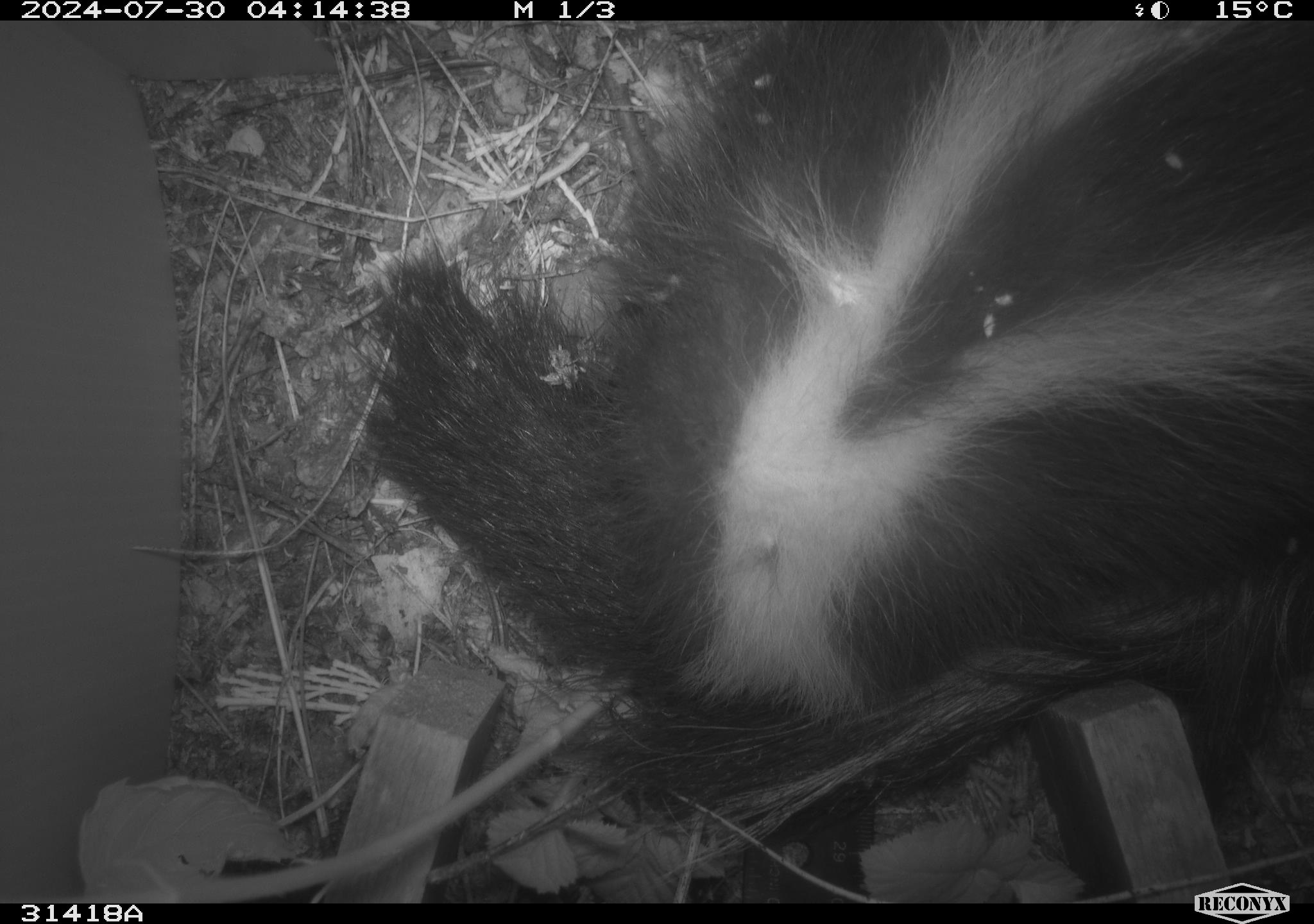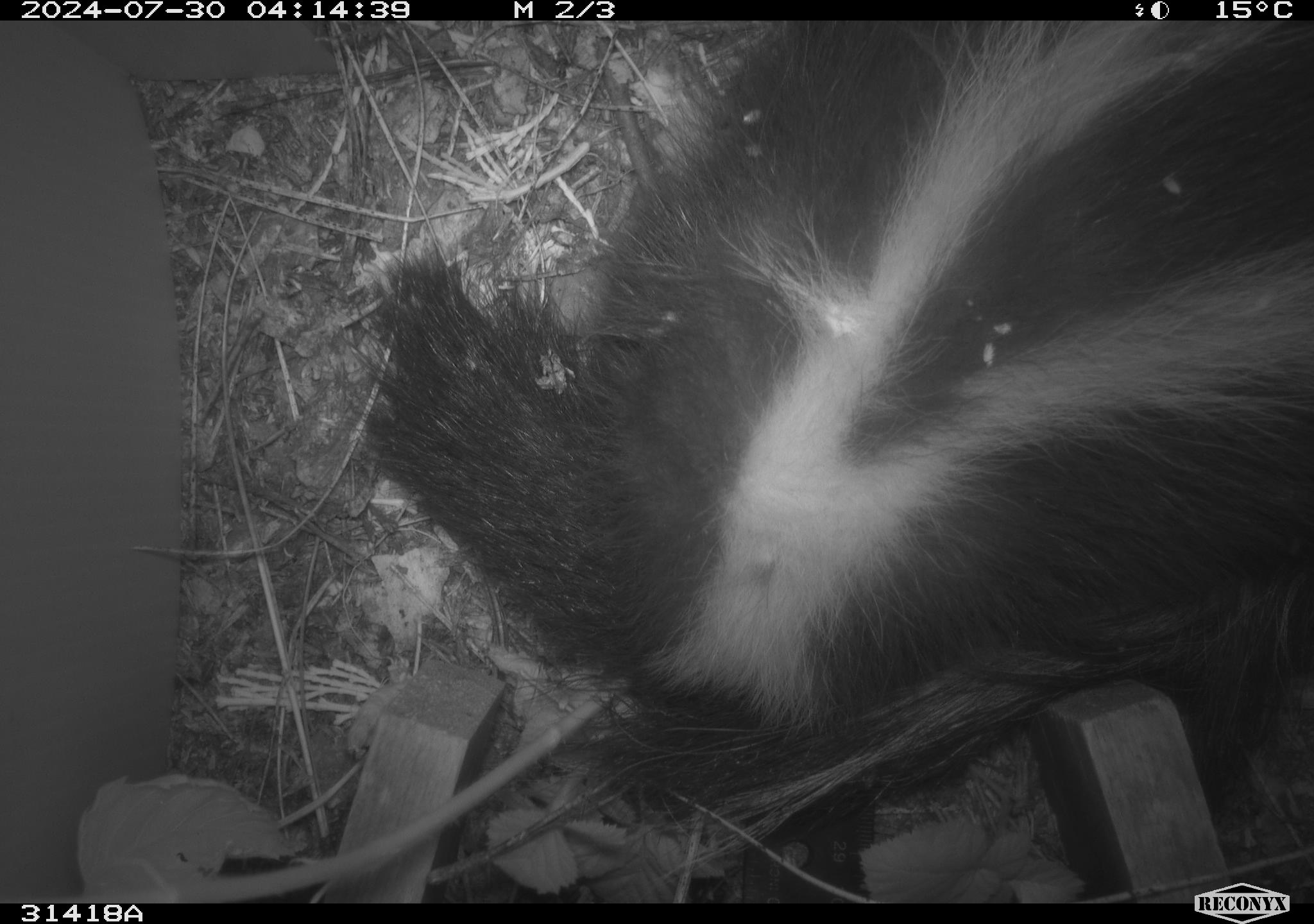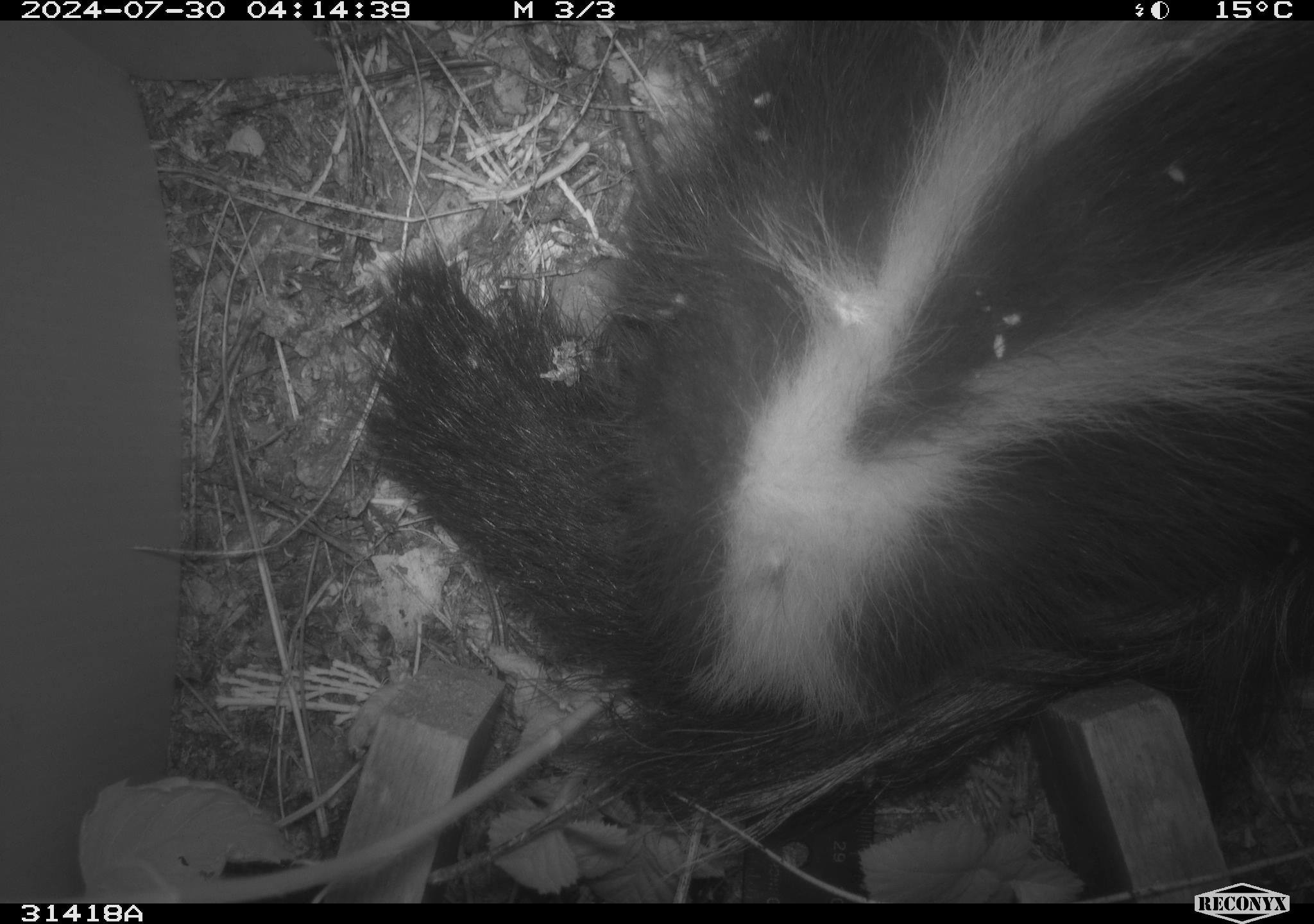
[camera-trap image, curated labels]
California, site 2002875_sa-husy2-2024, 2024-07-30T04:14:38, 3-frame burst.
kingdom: Animalia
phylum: Chordata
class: Mammalia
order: Carnivora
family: Mephitidae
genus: Mephitis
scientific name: Mephitis mephitis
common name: striped skunk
Striped skunk (Mephitis mephitis).